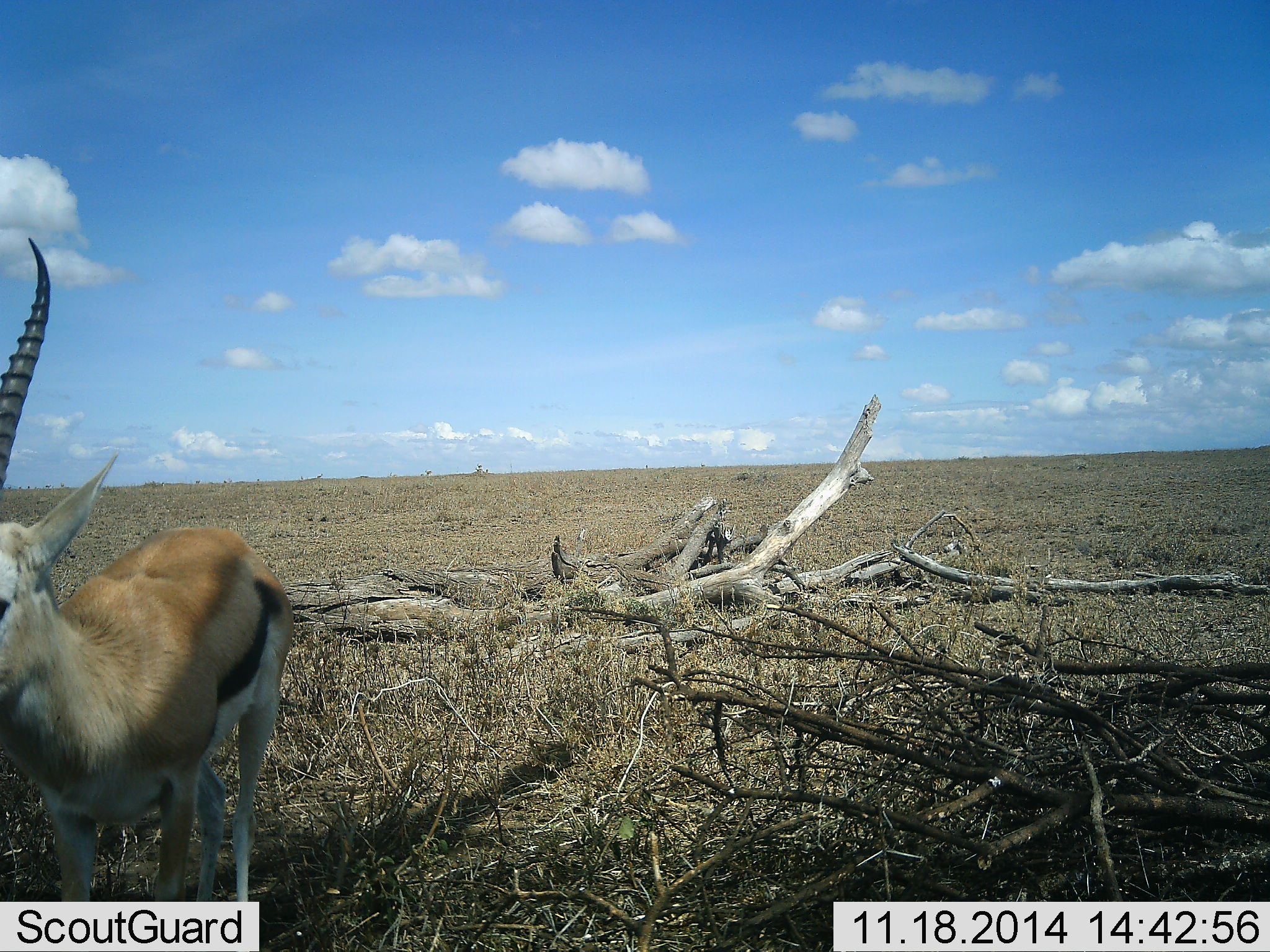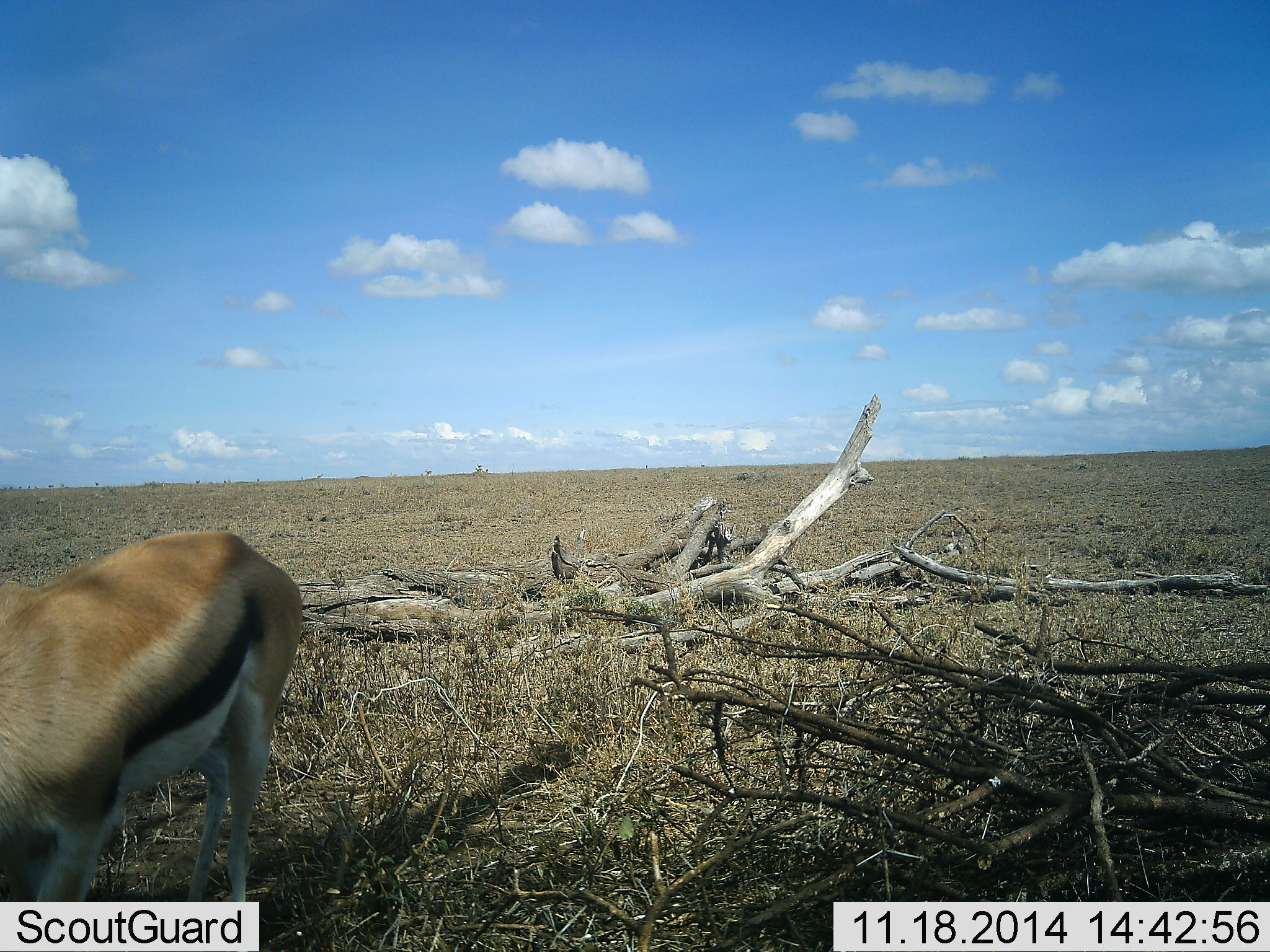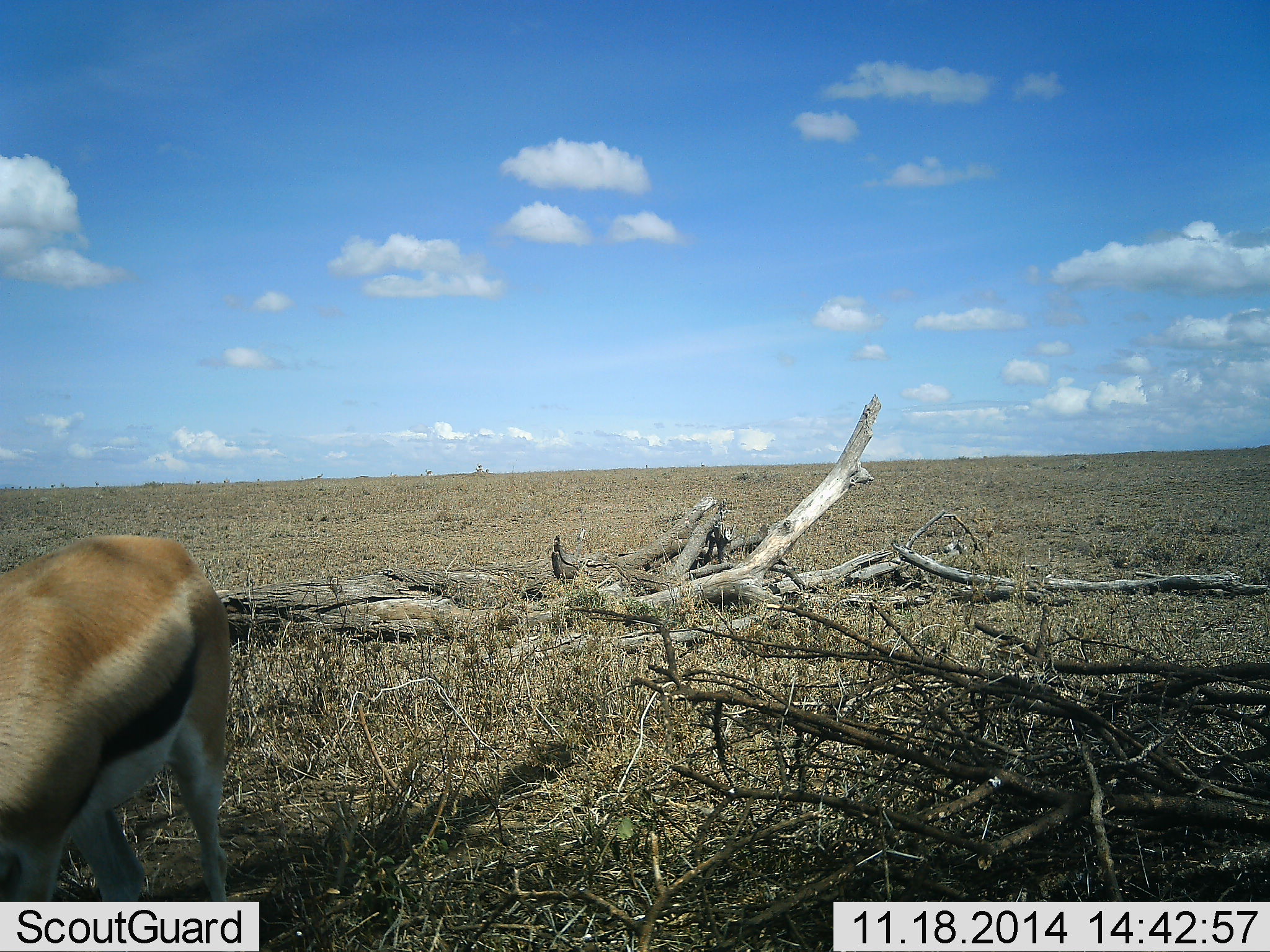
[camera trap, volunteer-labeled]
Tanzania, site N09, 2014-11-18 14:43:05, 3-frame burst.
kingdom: Animalia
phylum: Chordata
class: Mammalia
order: Artiodactyla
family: Bovidae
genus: Eudorcas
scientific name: Eudorcas thomsonii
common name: thomson's gazelle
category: gazellethomsons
Gazellethomsons (thomson's gazelle) (Eudorcas thomsonii), count 1. Behavior (volunteer vote fractions): standing 50%, resting 0%, moving 20%, interacting 0%. Young present (vote fraction): 0%. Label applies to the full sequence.